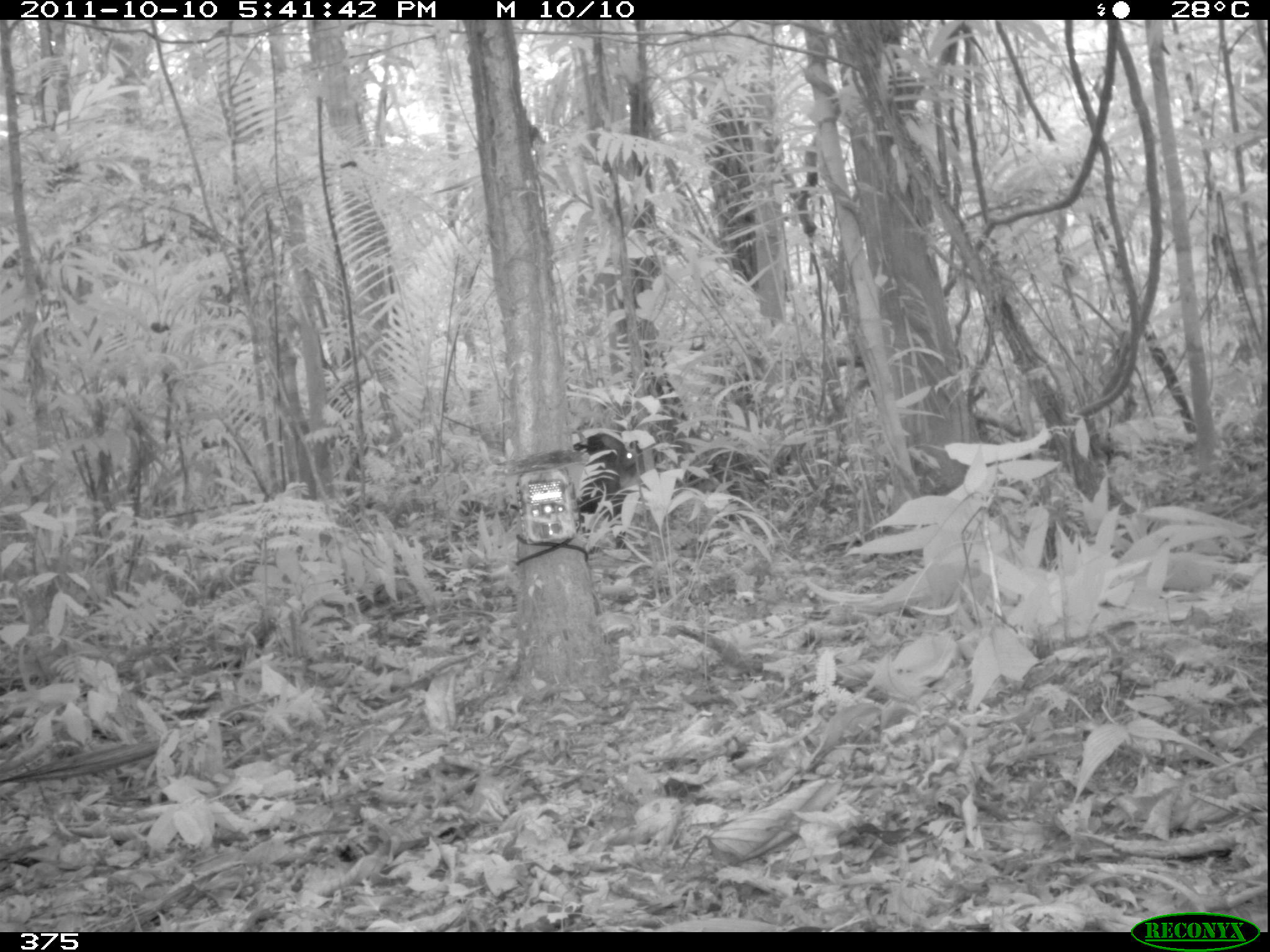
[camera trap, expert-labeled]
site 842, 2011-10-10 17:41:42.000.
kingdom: Animalia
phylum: Chordata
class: Mammalia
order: Artiodactyla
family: Tayassuidae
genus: Tayassu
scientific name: Tayassu pecari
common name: white-lipped peccary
Tayassu pecari (white-lipped peccary).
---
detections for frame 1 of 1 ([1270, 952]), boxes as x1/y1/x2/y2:
tayassu pecari: 572/432/636/547